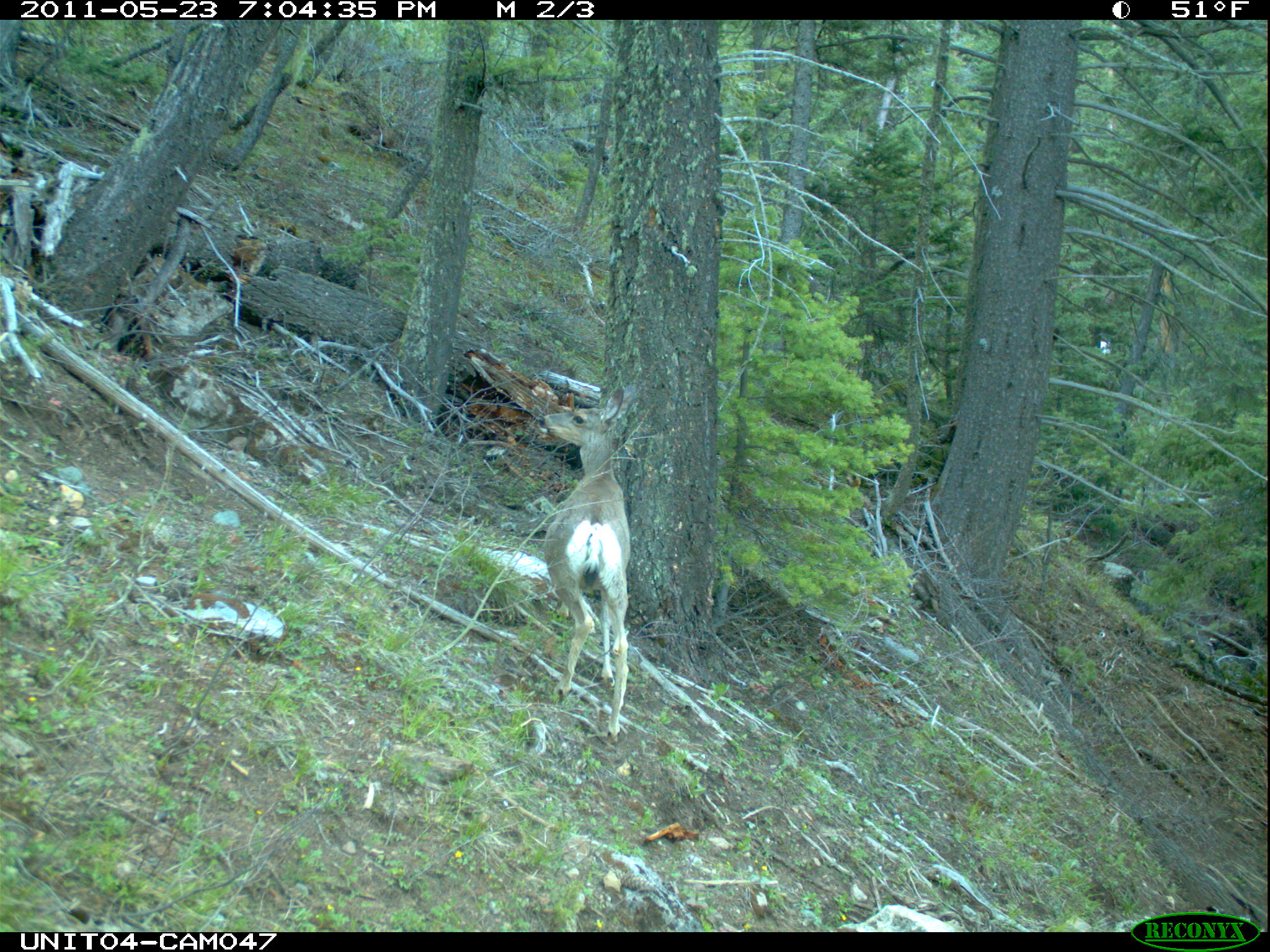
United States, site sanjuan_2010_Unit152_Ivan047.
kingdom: Animalia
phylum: Chordata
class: Mammalia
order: Artiodactyla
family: Cervidae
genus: Odocoileus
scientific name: Odocoileus hemionus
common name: mule deer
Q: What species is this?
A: Odocoileus hemionus (mule deer).